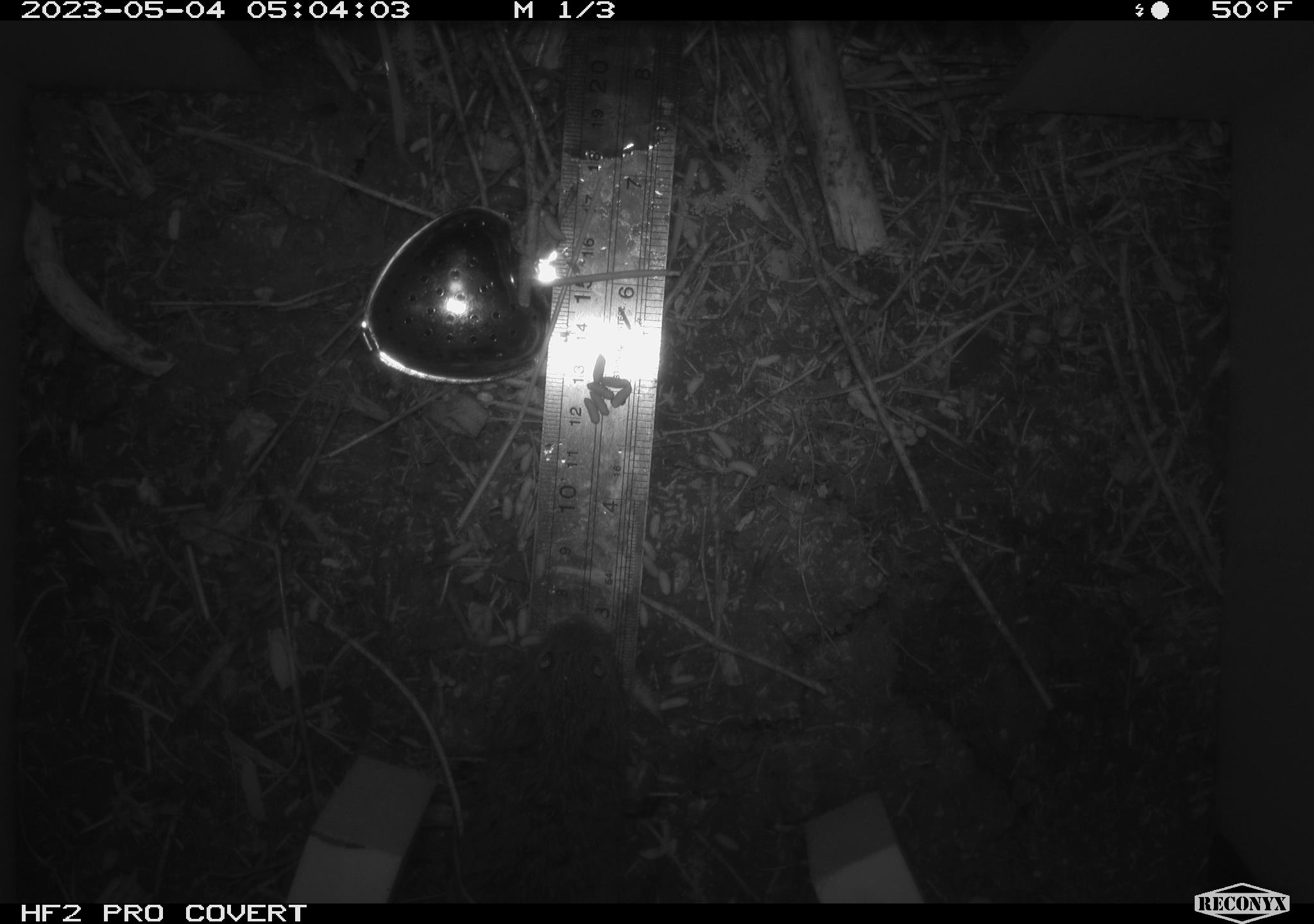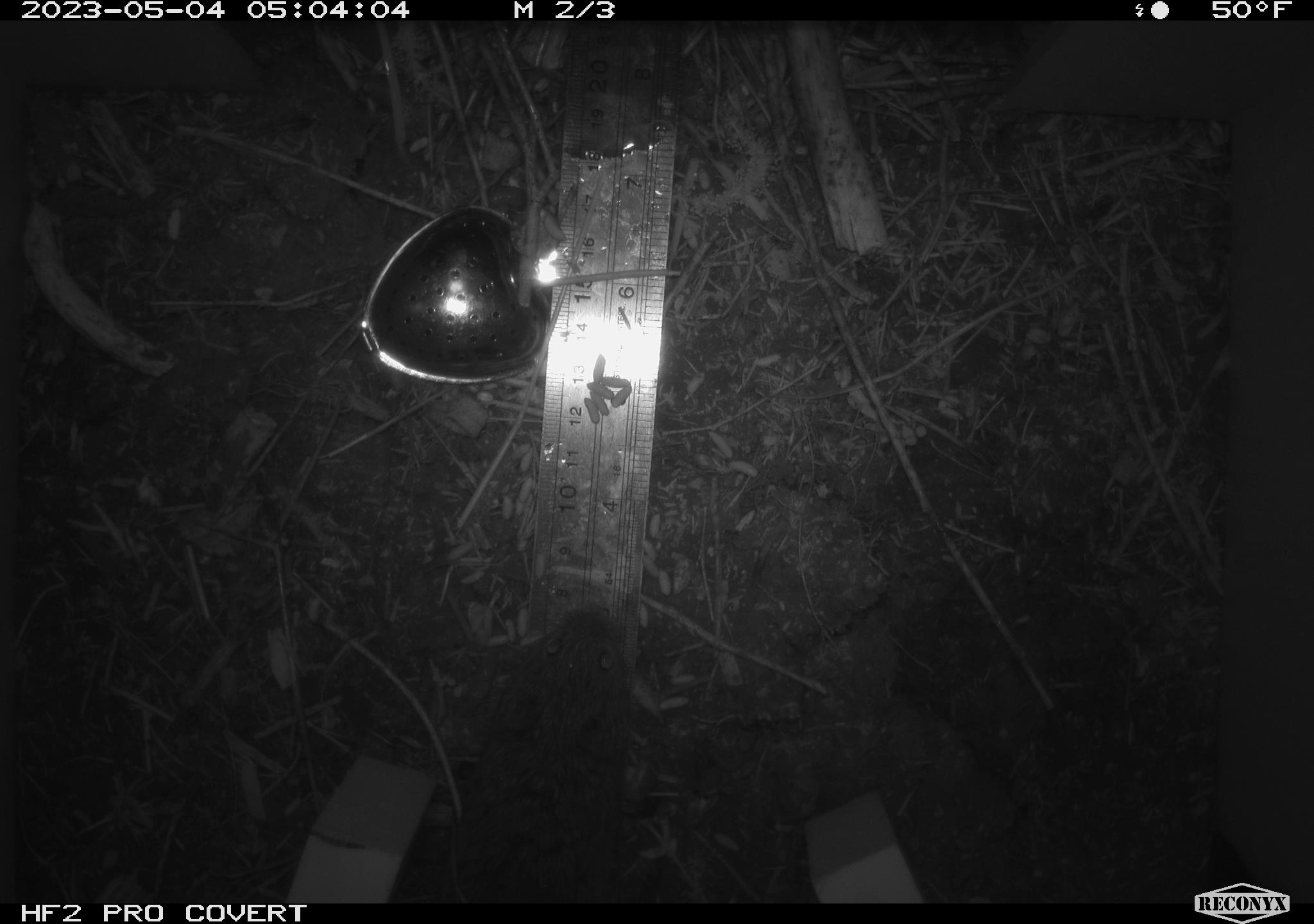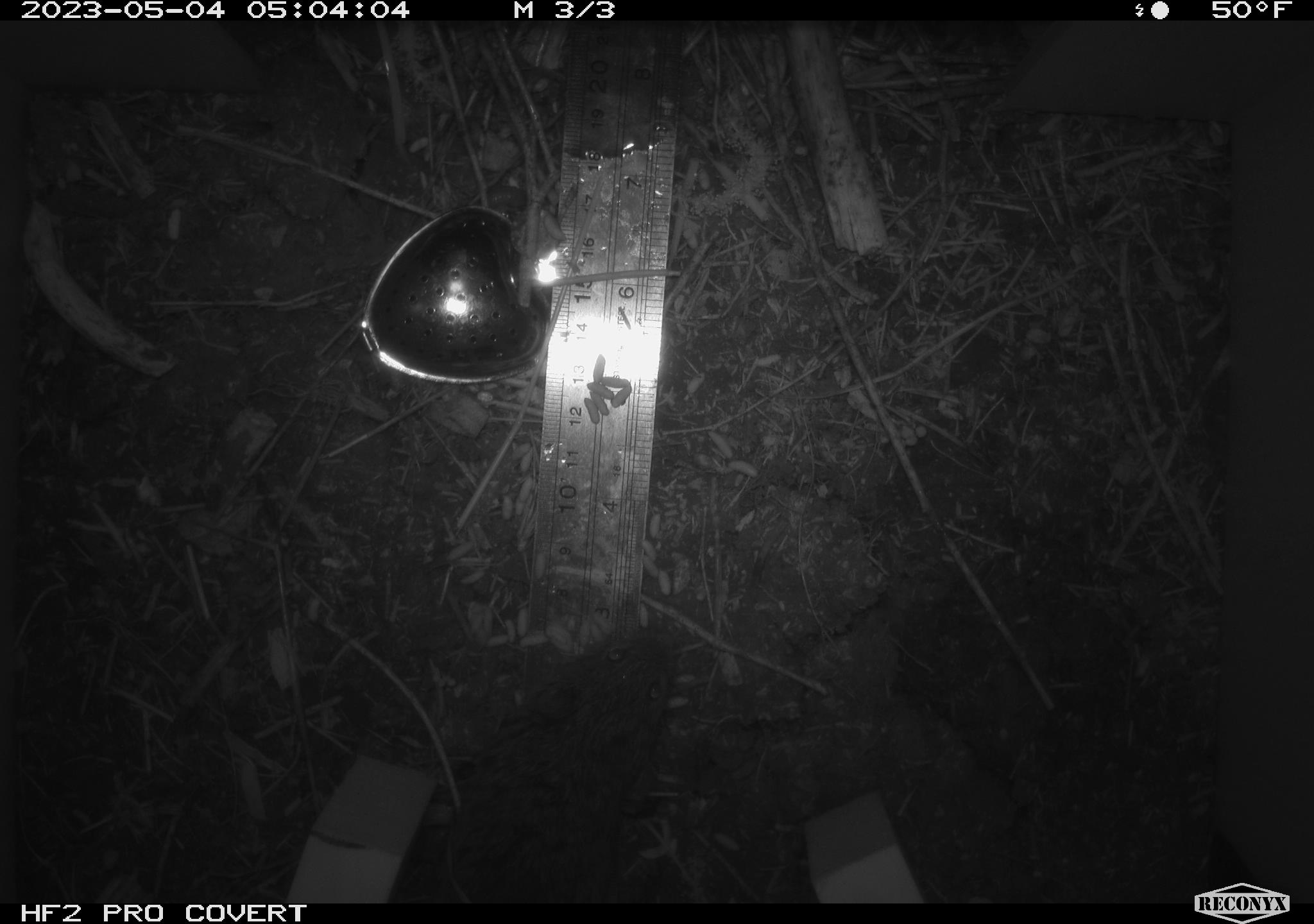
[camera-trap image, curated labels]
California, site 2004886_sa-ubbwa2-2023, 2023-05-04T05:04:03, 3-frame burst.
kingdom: Animalia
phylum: Chordata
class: Mammalia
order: Rodentia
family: Cricetidae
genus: Microtus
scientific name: Microtus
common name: meadow vole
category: microtus species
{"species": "microtus species (meadow vole) (Microtus)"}